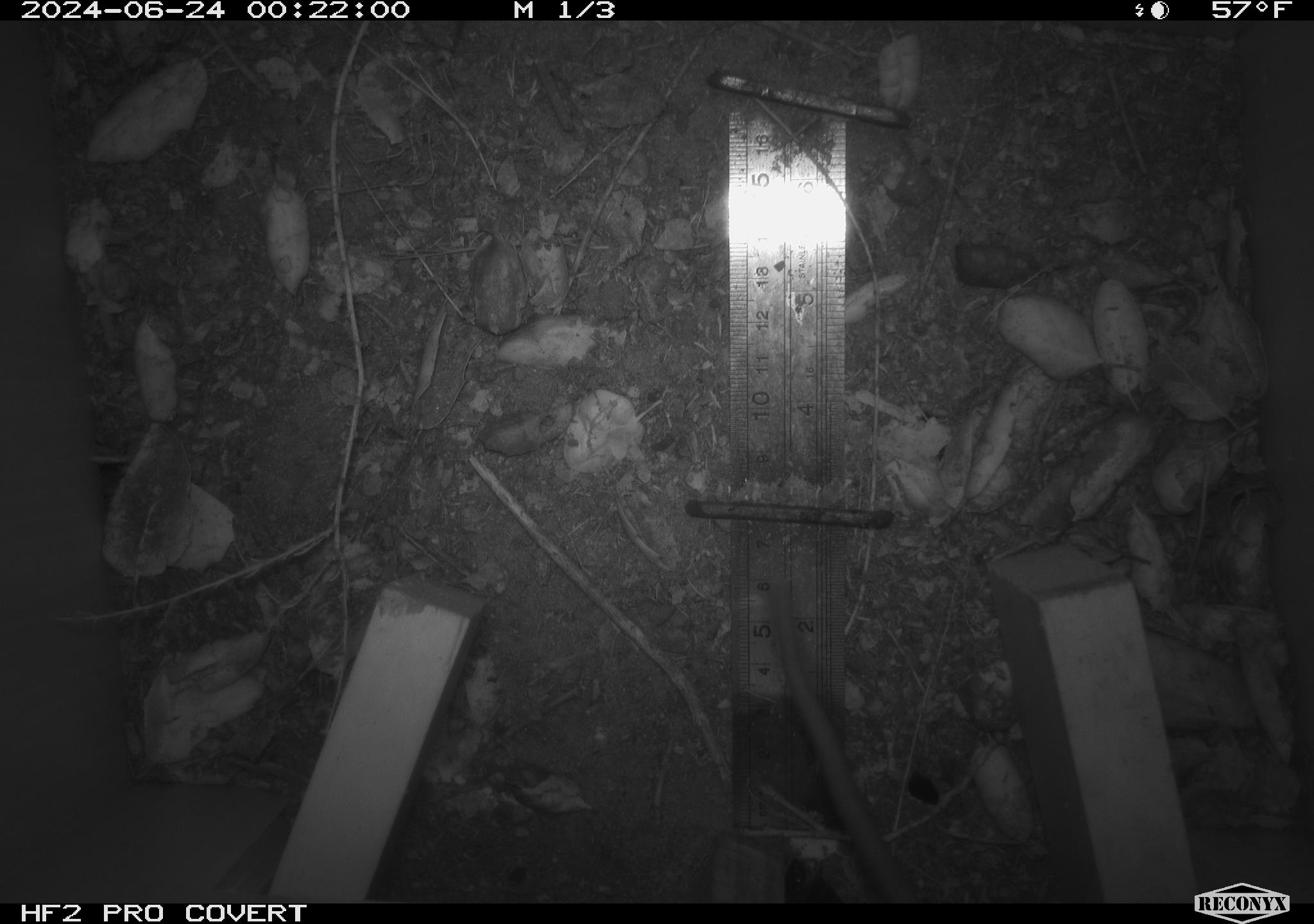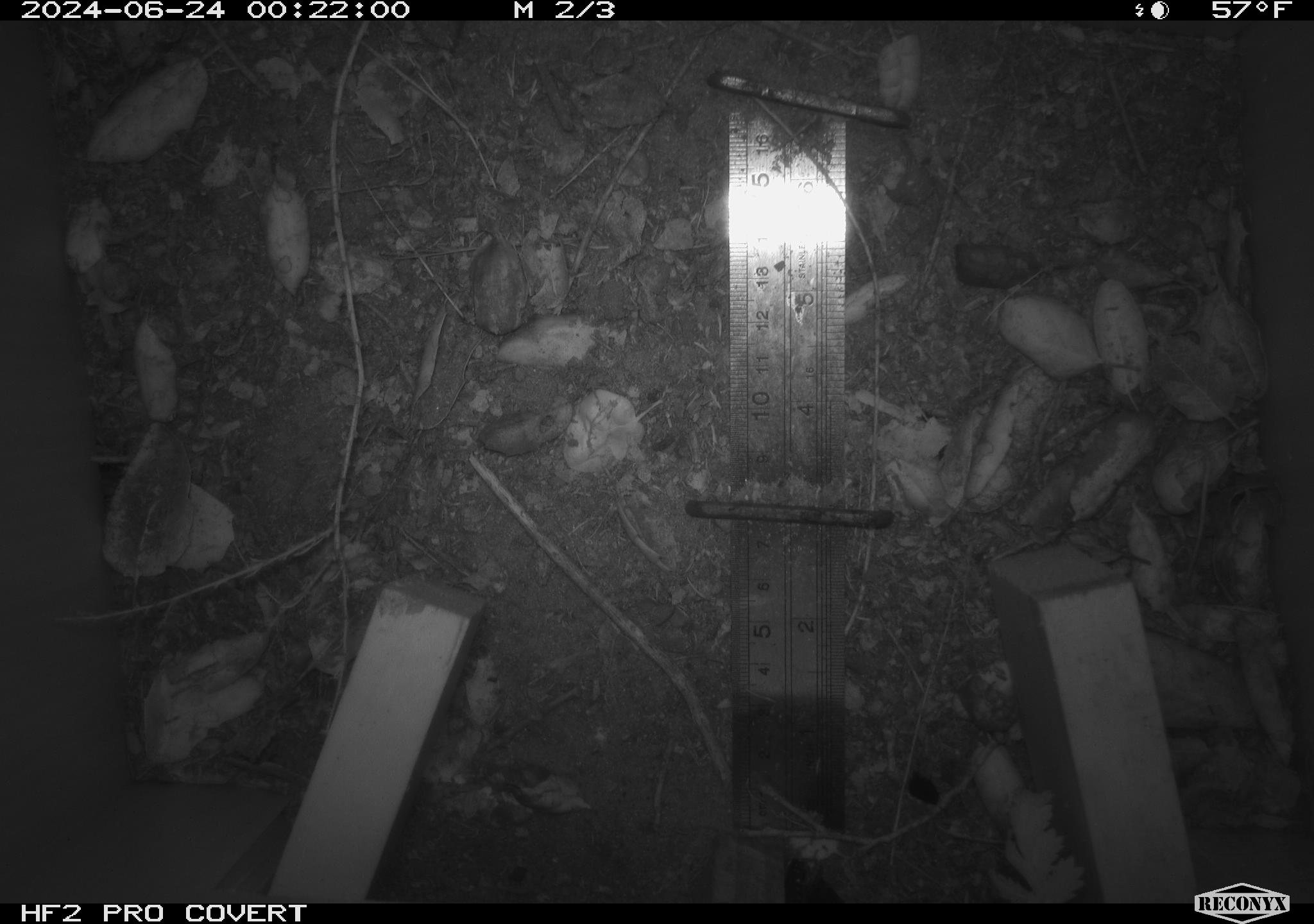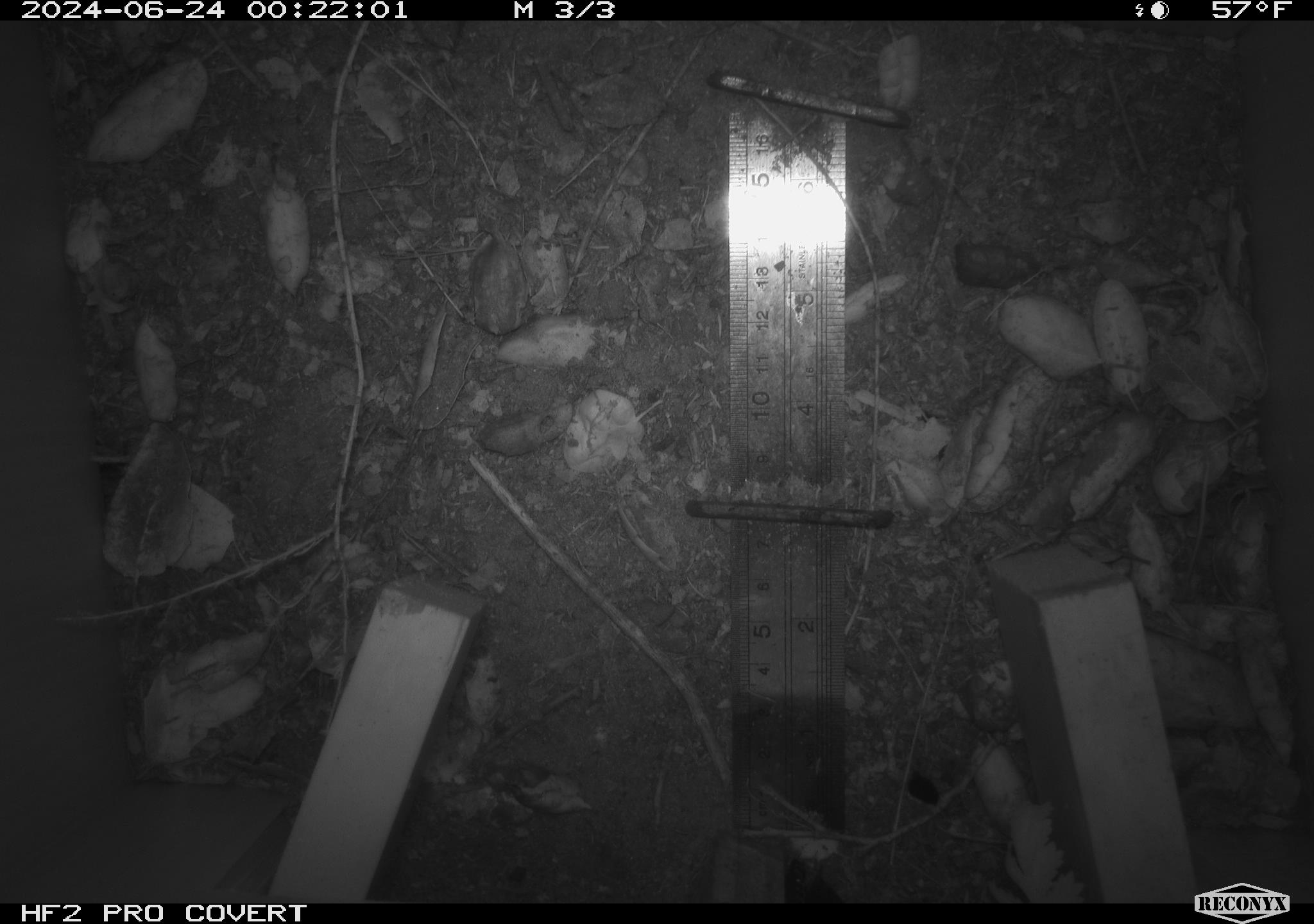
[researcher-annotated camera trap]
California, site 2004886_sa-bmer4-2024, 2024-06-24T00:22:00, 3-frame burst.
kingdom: Animalia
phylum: Chordata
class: Mammalia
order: Rodentia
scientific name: Rodentia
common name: mouse species